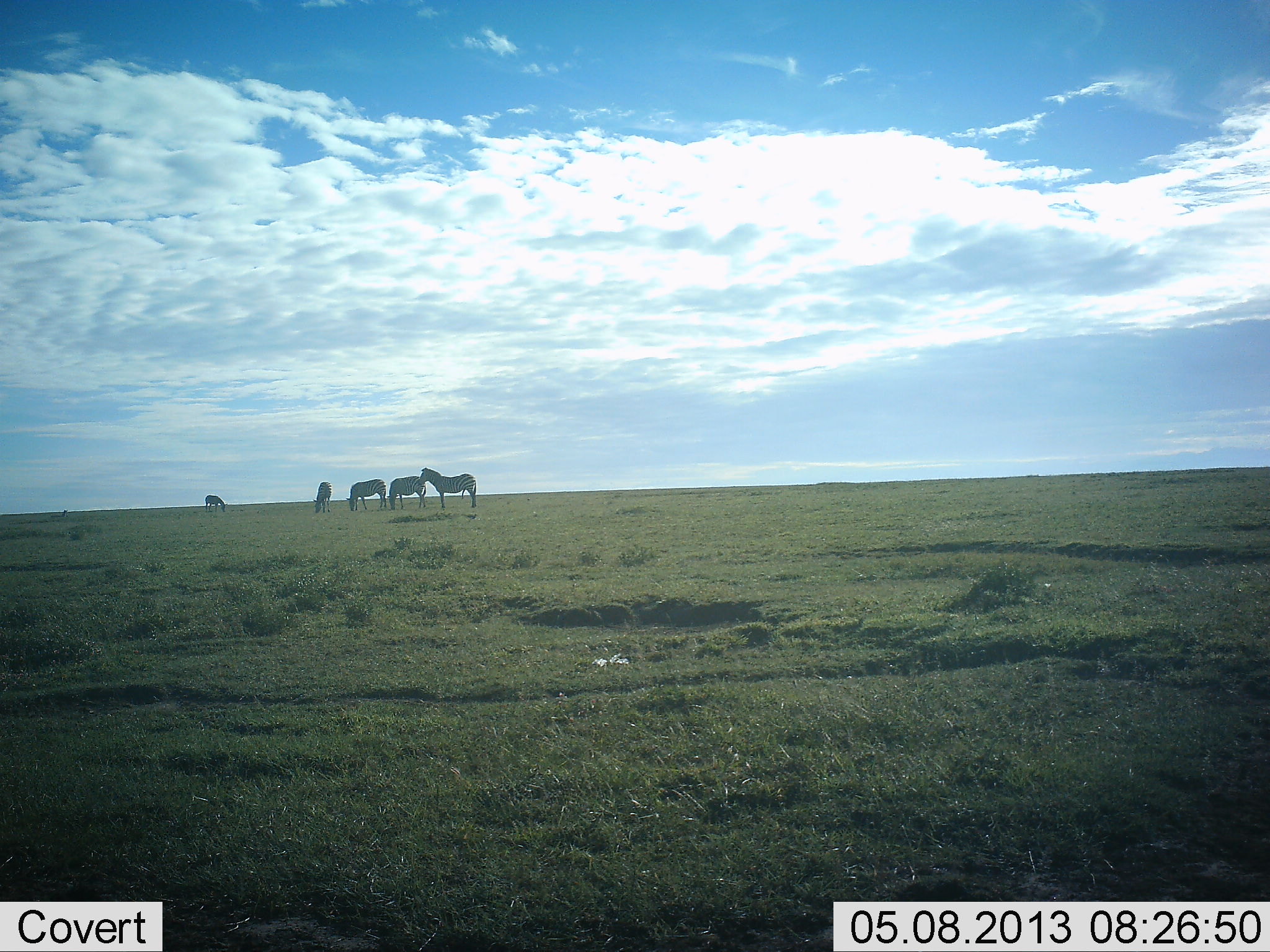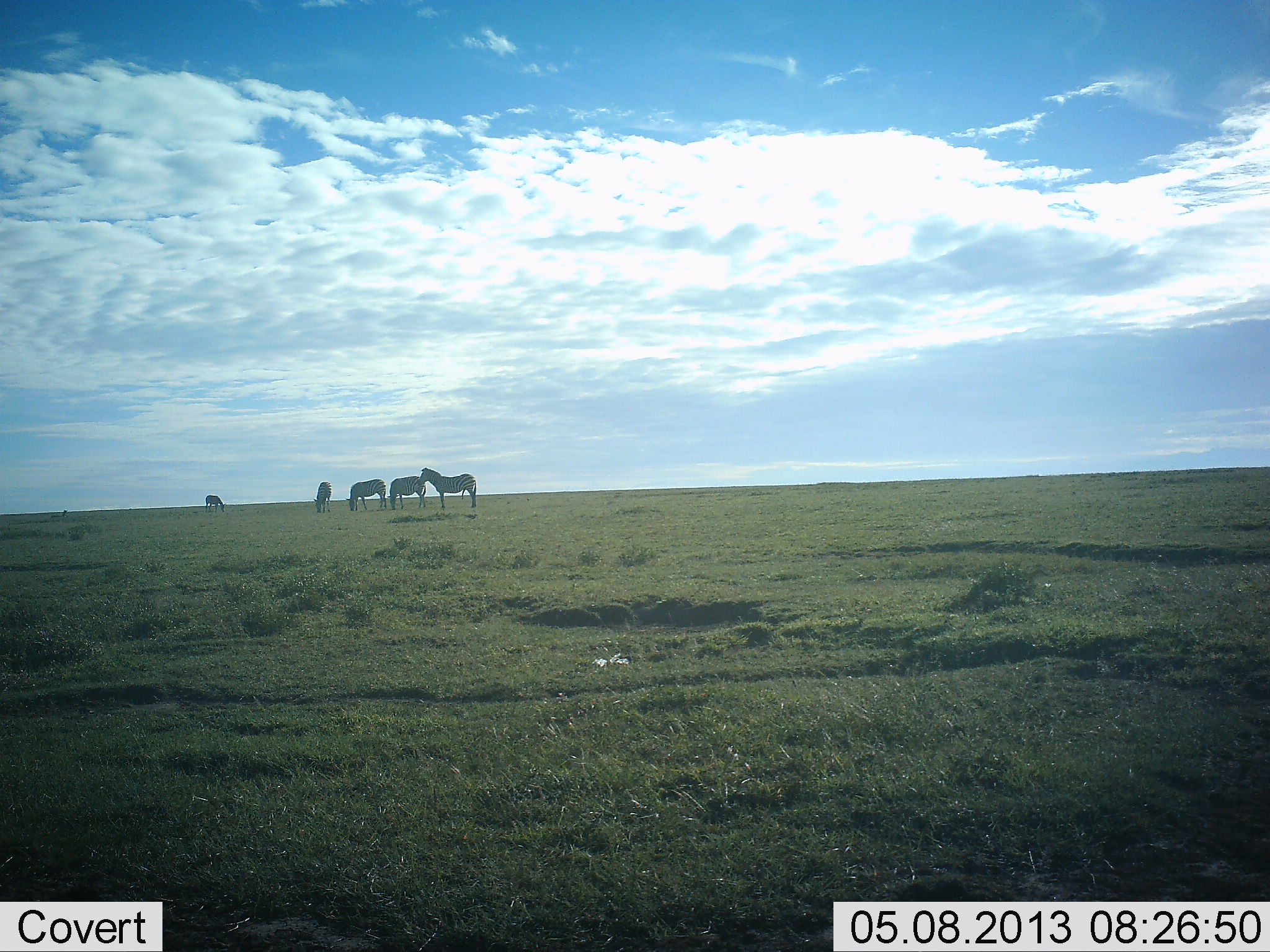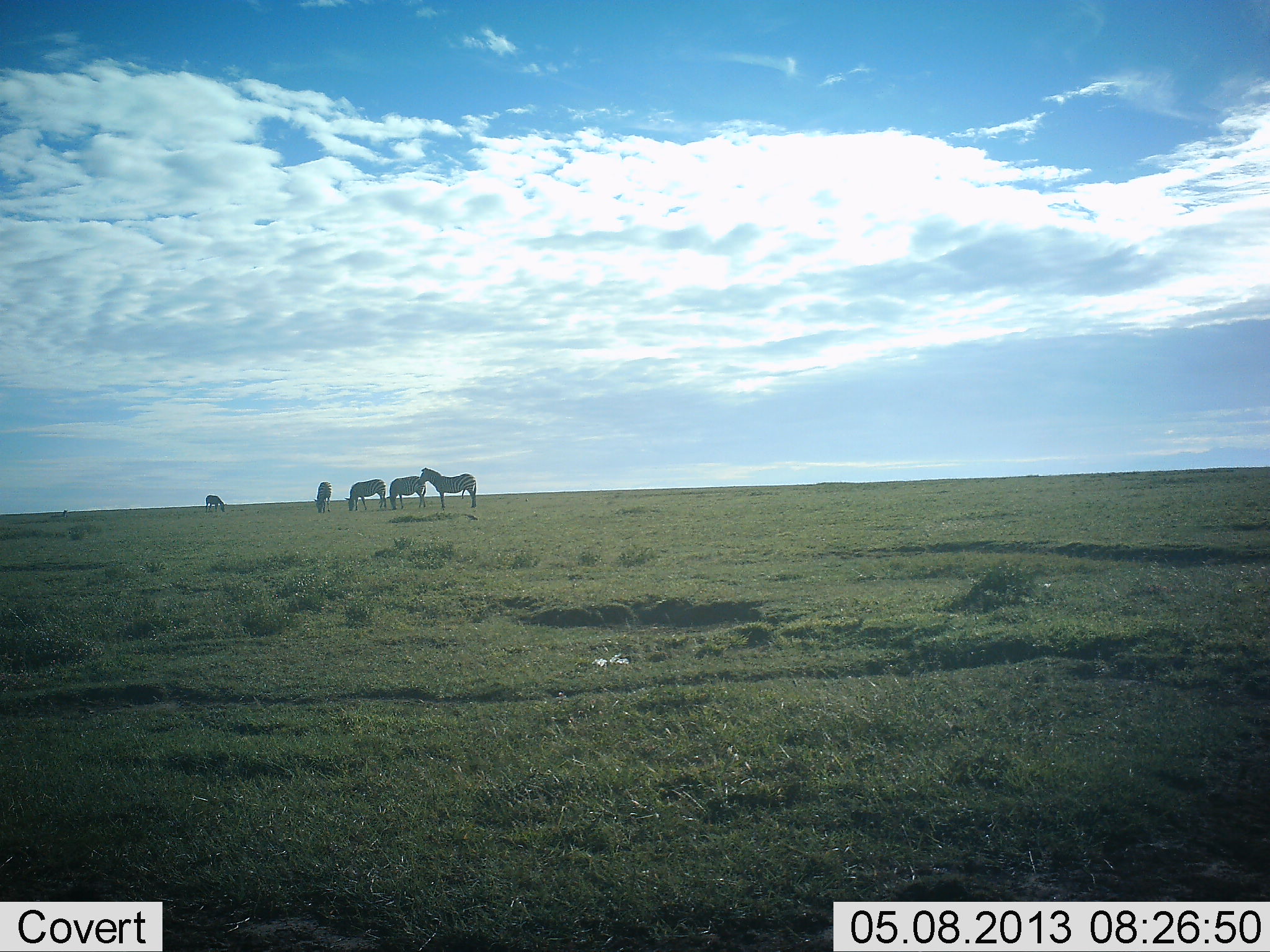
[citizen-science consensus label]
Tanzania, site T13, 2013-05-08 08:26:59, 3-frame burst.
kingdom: Animalia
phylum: Chordata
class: Mammalia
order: Perissodactyla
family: Equidae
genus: Equus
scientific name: Equus quagga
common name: plains zebra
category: zebra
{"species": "zebra (plains zebra) (Equus quagga)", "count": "5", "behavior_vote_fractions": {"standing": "92%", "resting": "0%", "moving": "0%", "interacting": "0%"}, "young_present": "0%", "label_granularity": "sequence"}